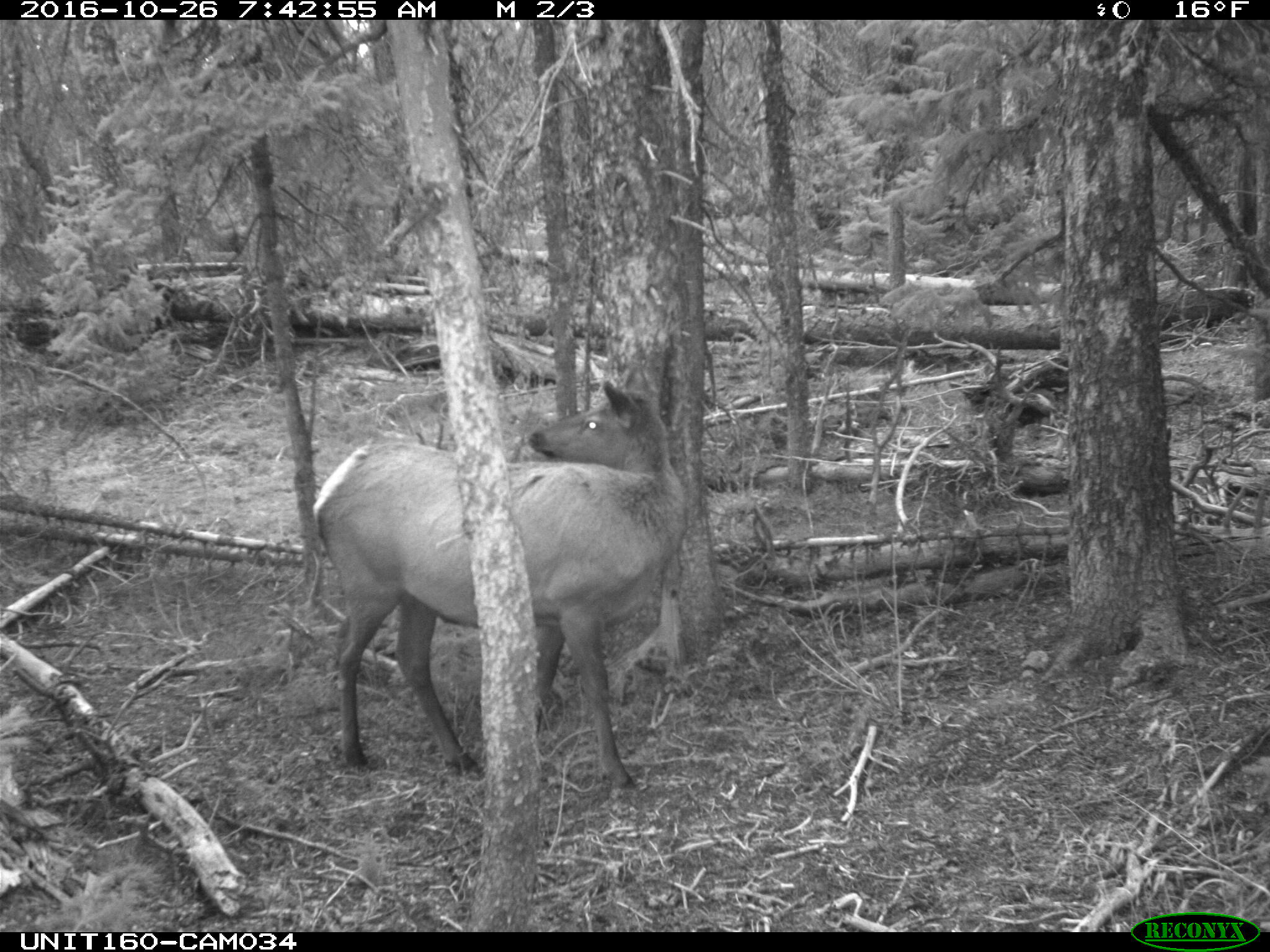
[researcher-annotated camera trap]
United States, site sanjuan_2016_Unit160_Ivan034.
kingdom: Animalia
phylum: Chordata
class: Mammalia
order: Artiodactyla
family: Cervidae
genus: Cervus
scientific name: Cervus elaphus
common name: red deer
Cervus elaphus (red deer).